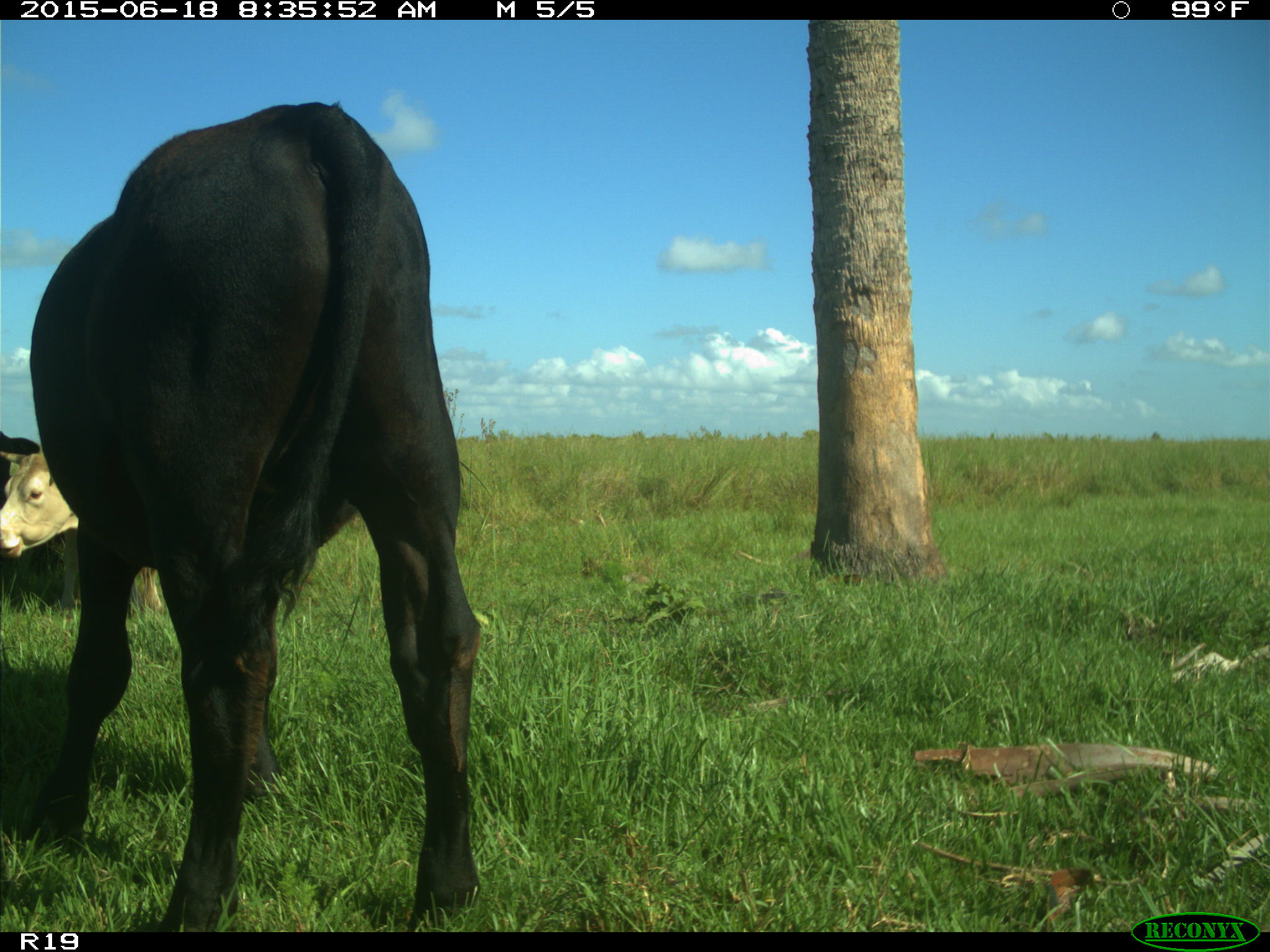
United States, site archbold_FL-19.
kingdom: Animalia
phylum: Chordata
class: Mammalia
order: Artiodactyla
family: Bovidae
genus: Bos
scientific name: Bos taurus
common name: domestic cow